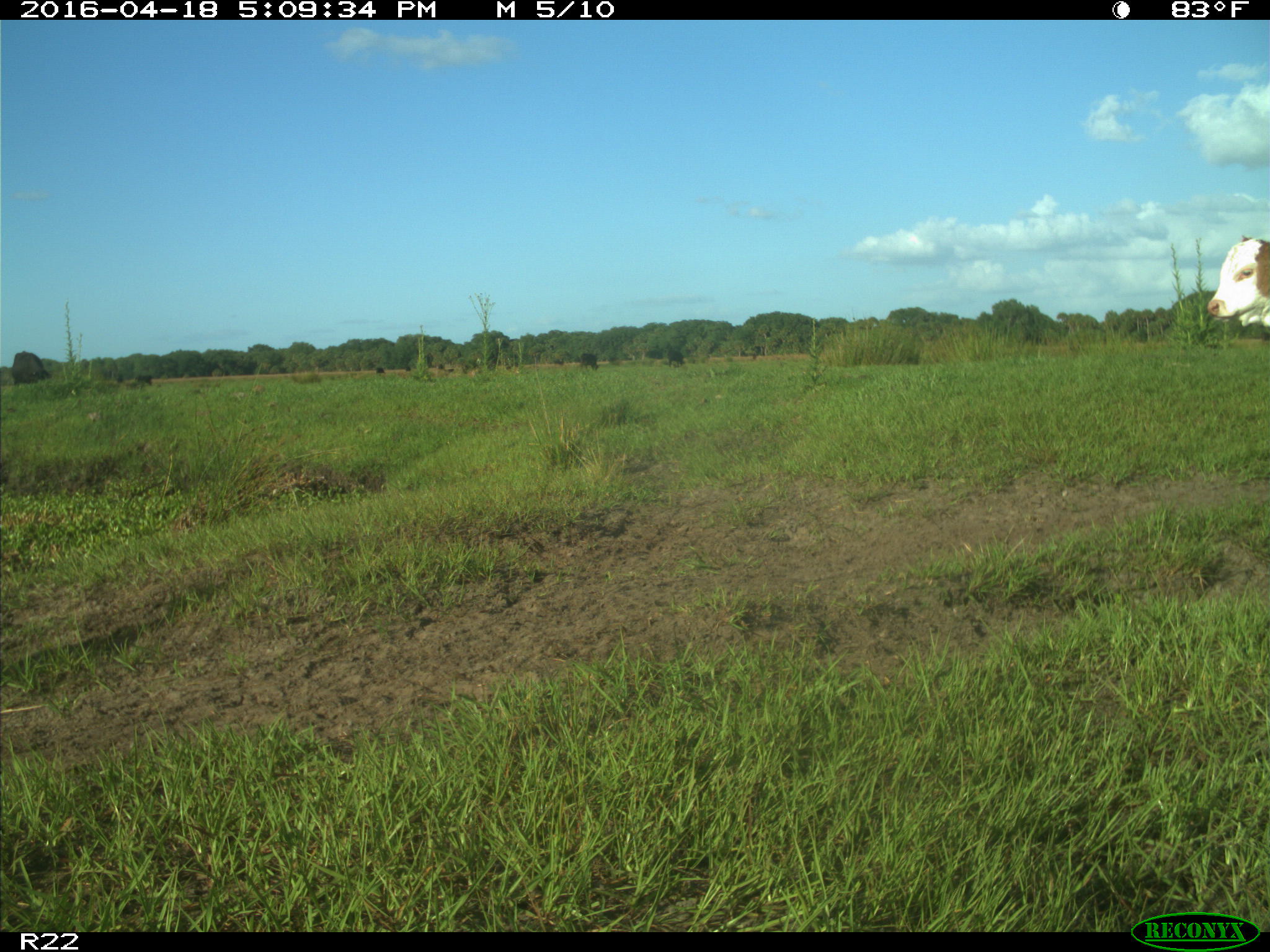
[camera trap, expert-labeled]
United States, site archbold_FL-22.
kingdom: Animalia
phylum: Chordata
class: Mammalia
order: Artiodactyla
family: Bovidae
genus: Bos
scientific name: Bos taurus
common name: domestic cow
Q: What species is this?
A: Bos taurus (domestic cow).